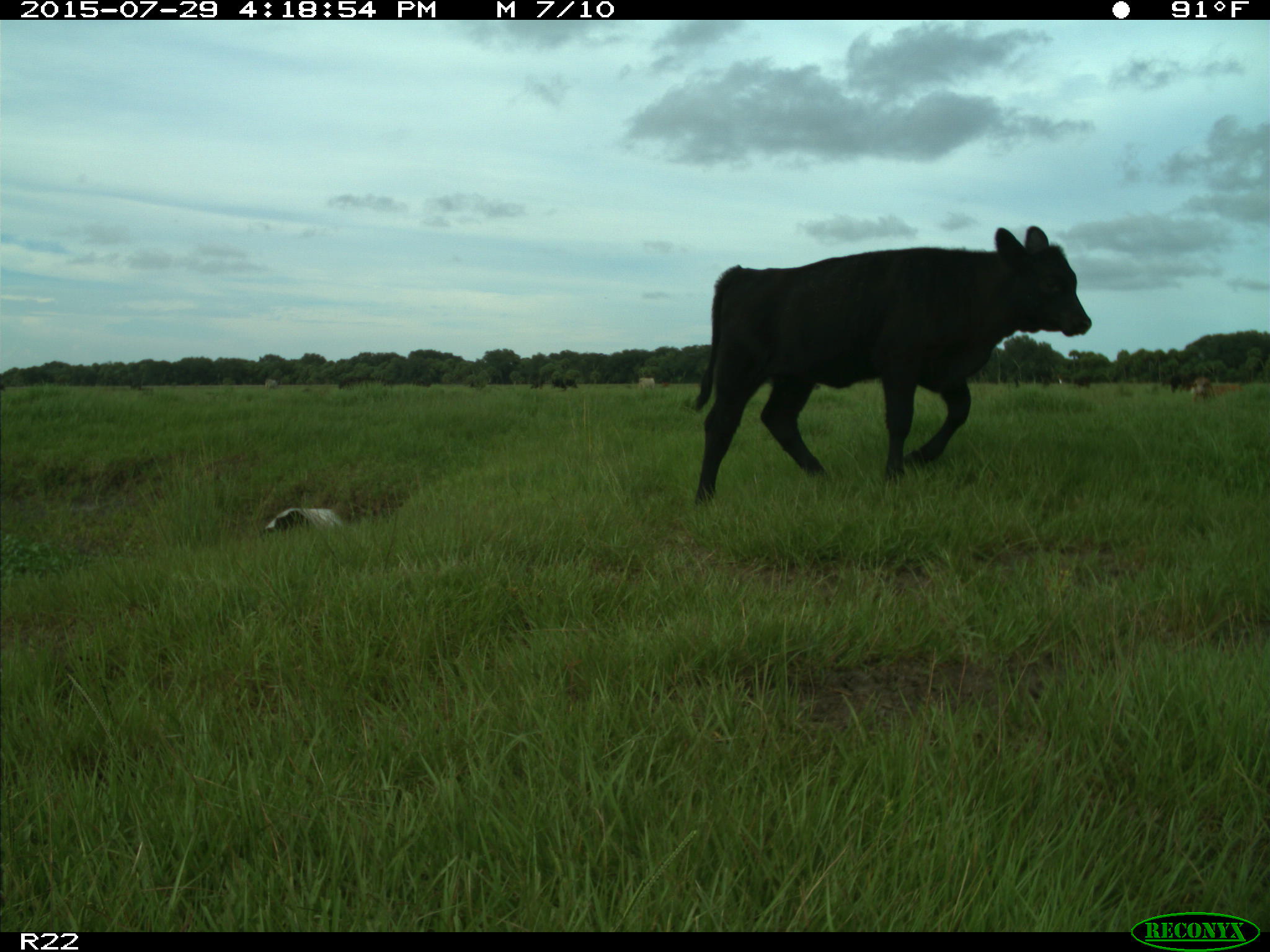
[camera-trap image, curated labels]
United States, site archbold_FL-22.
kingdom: Animalia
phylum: Chordata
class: Mammalia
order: Artiodactyla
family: Bovidae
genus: Bos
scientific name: Bos taurus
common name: domestic cow